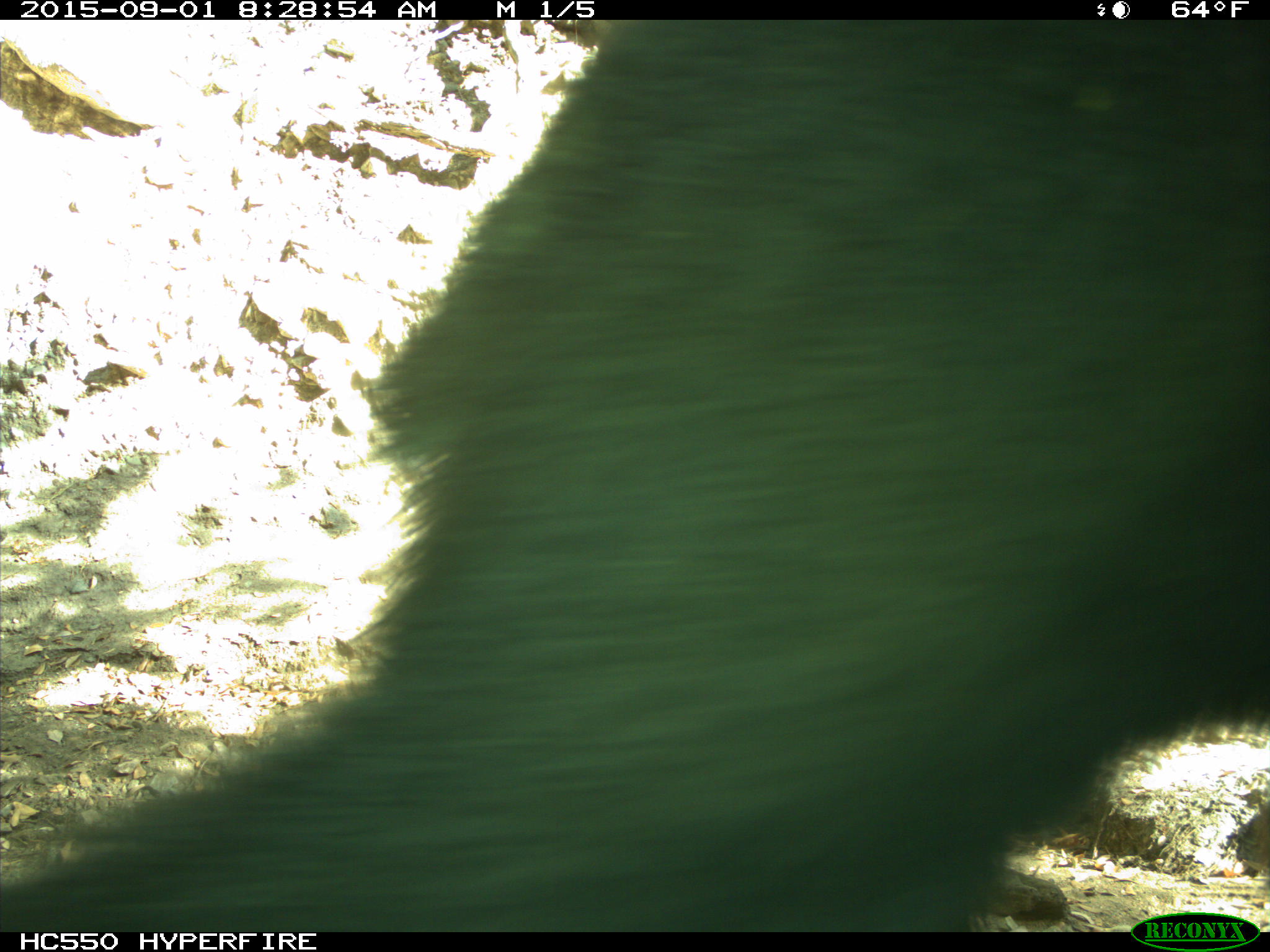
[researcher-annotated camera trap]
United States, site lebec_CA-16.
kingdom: Animalia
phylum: Chordata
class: Mammalia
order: Carnivora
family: Ursidae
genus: Ursus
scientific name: Ursus americanus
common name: american black bear